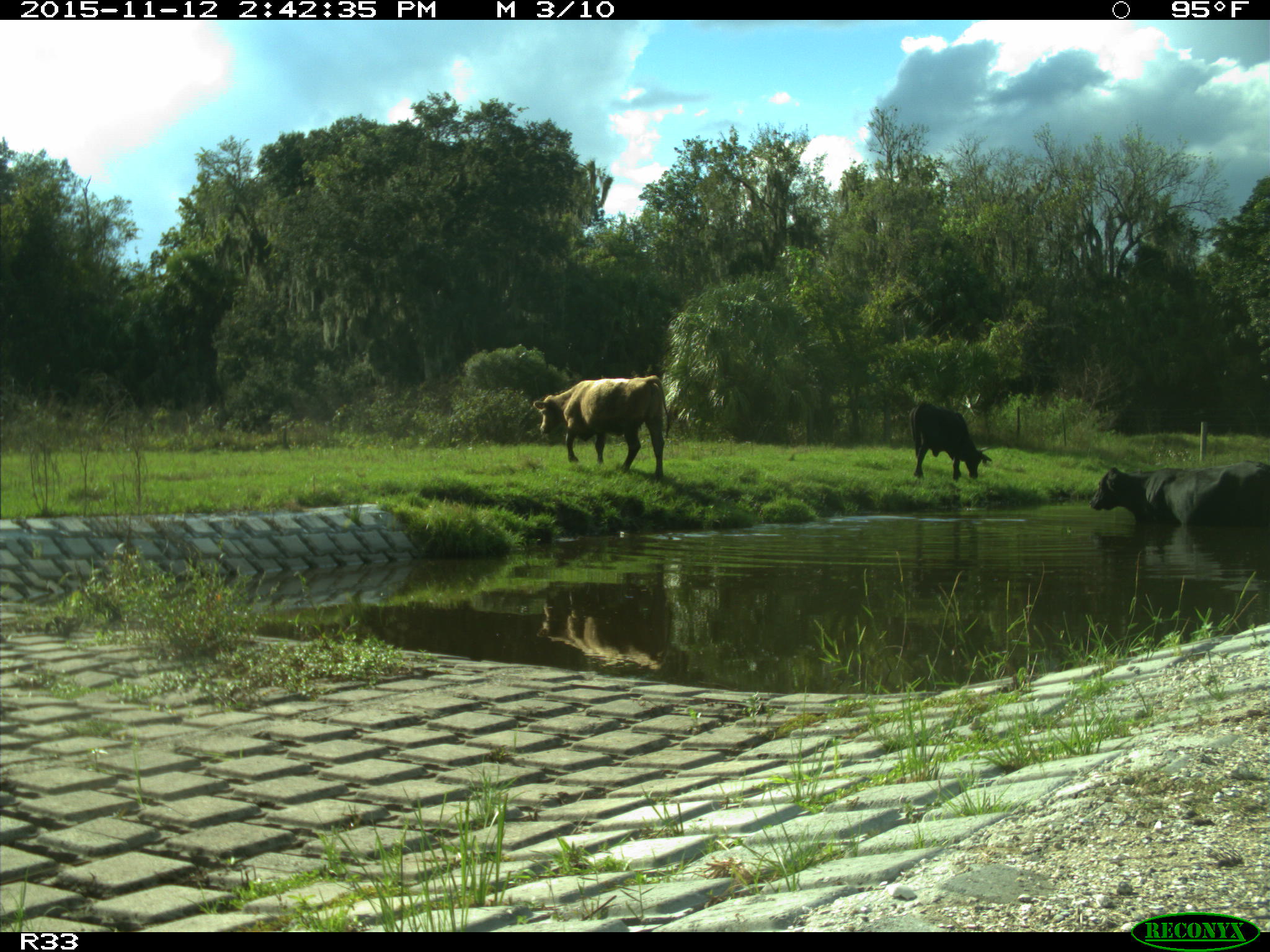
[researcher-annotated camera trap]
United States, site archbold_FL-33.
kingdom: Animalia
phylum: Chordata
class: Mammalia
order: Artiodactyla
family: Bovidae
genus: Bos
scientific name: Bos taurus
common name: domestic cow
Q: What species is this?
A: Bos taurus (domestic cow).